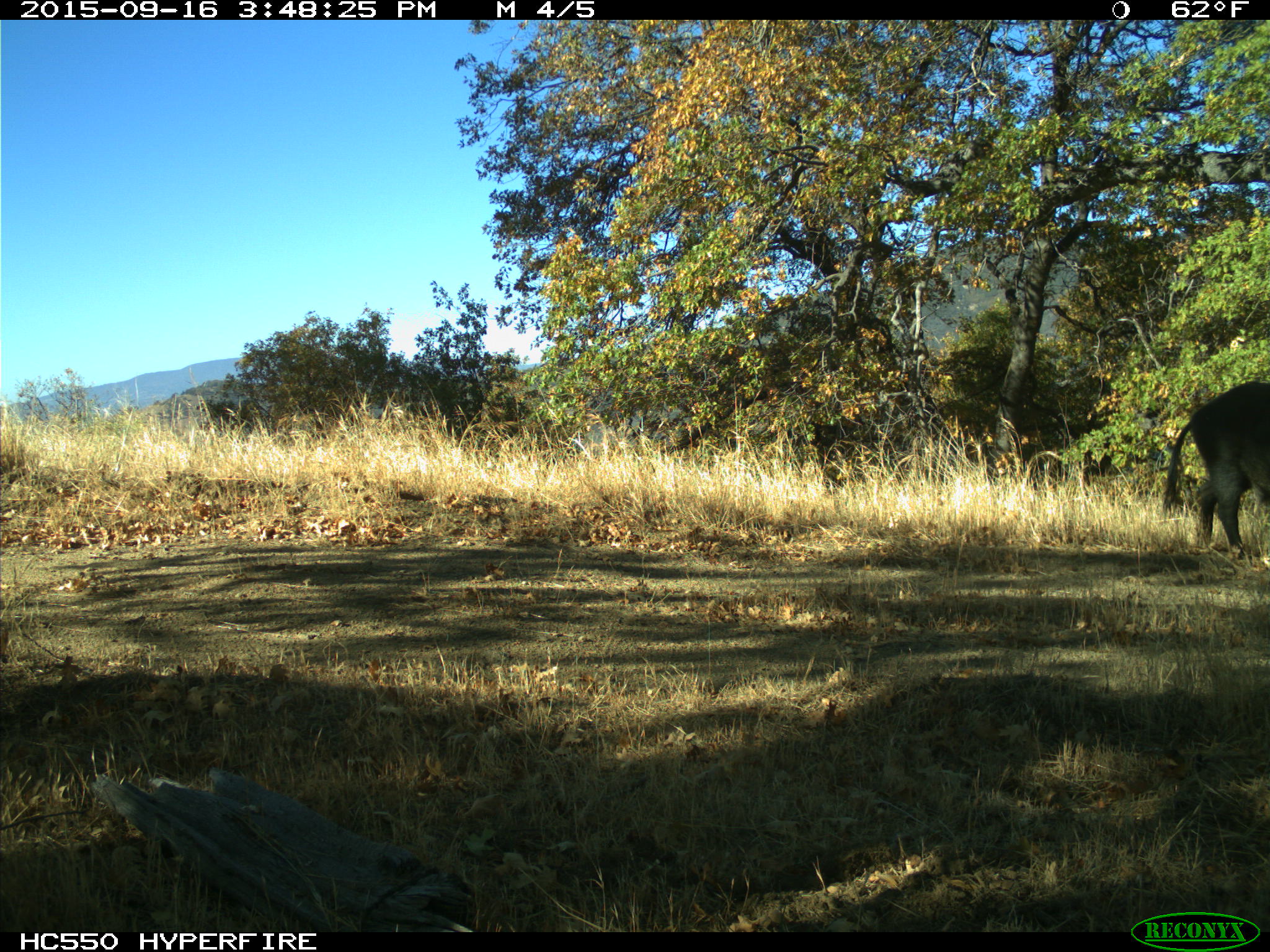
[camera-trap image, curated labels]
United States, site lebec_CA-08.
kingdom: Animalia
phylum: Chordata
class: Mammalia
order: Artiodactyla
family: Suidae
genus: Sus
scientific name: Sus scrofa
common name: wild boar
Sus scrofa (wild boar).